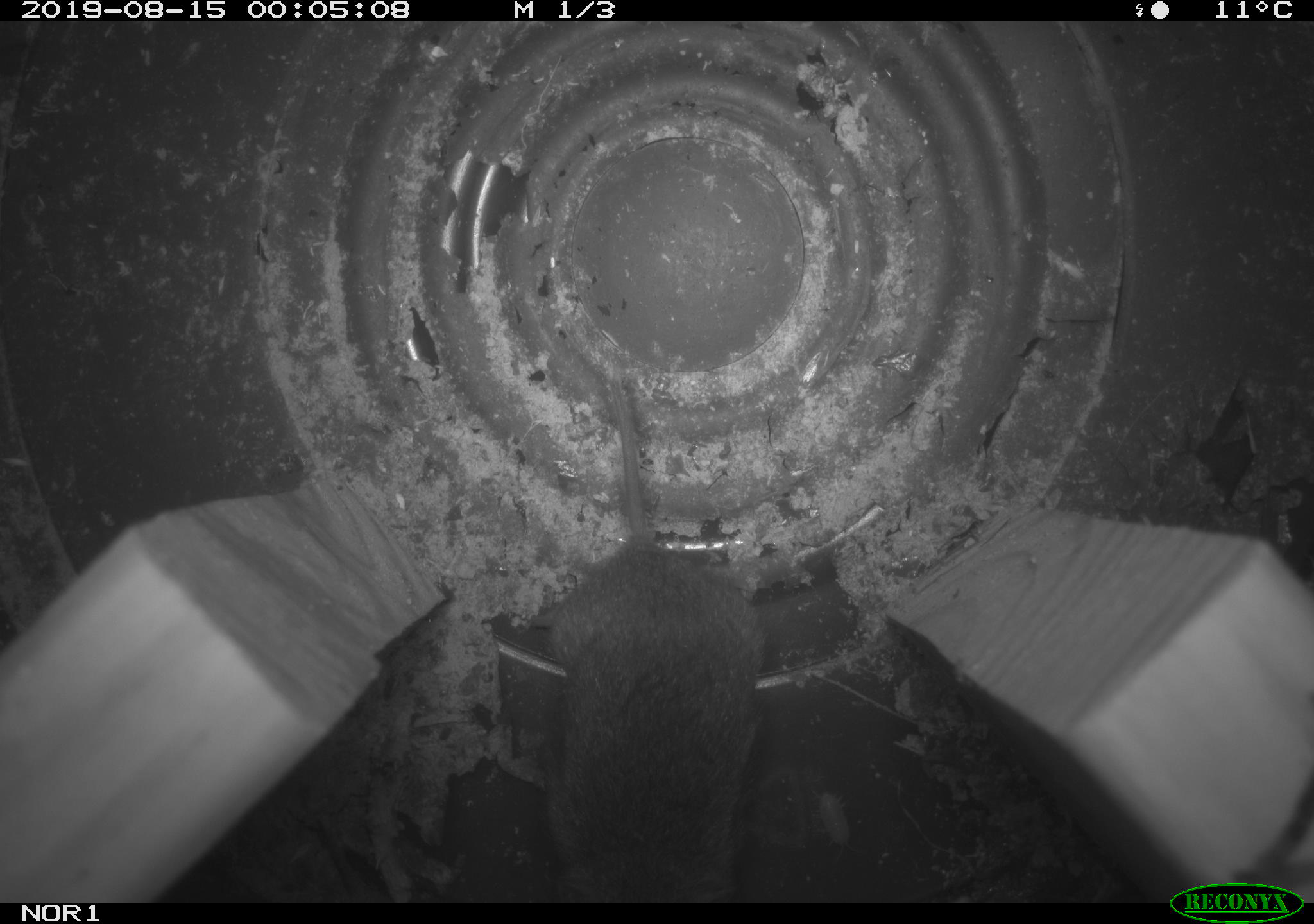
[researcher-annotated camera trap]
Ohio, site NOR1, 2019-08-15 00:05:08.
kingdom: Animalia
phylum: Chordata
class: Mammalia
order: Rodentia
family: Cricetidae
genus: Microtus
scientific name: Microtus pennsylvanicus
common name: meadow vole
Meadow vole (Microtus pennsylvanicus).